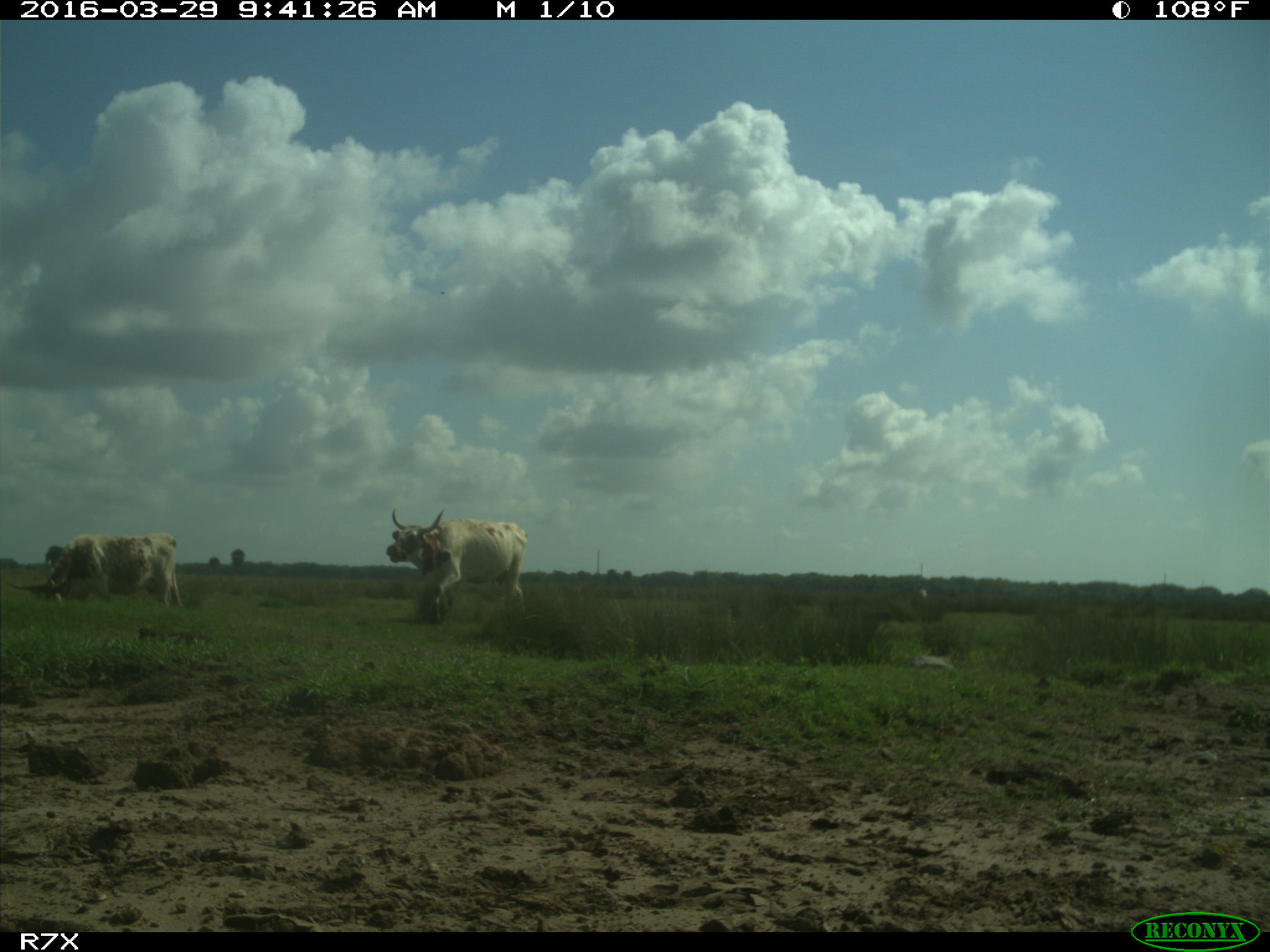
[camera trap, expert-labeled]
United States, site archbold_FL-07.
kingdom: Animalia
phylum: Chordata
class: Mammalia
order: Artiodactyla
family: Bovidae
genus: Bos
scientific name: Bos taurus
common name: domestic cow